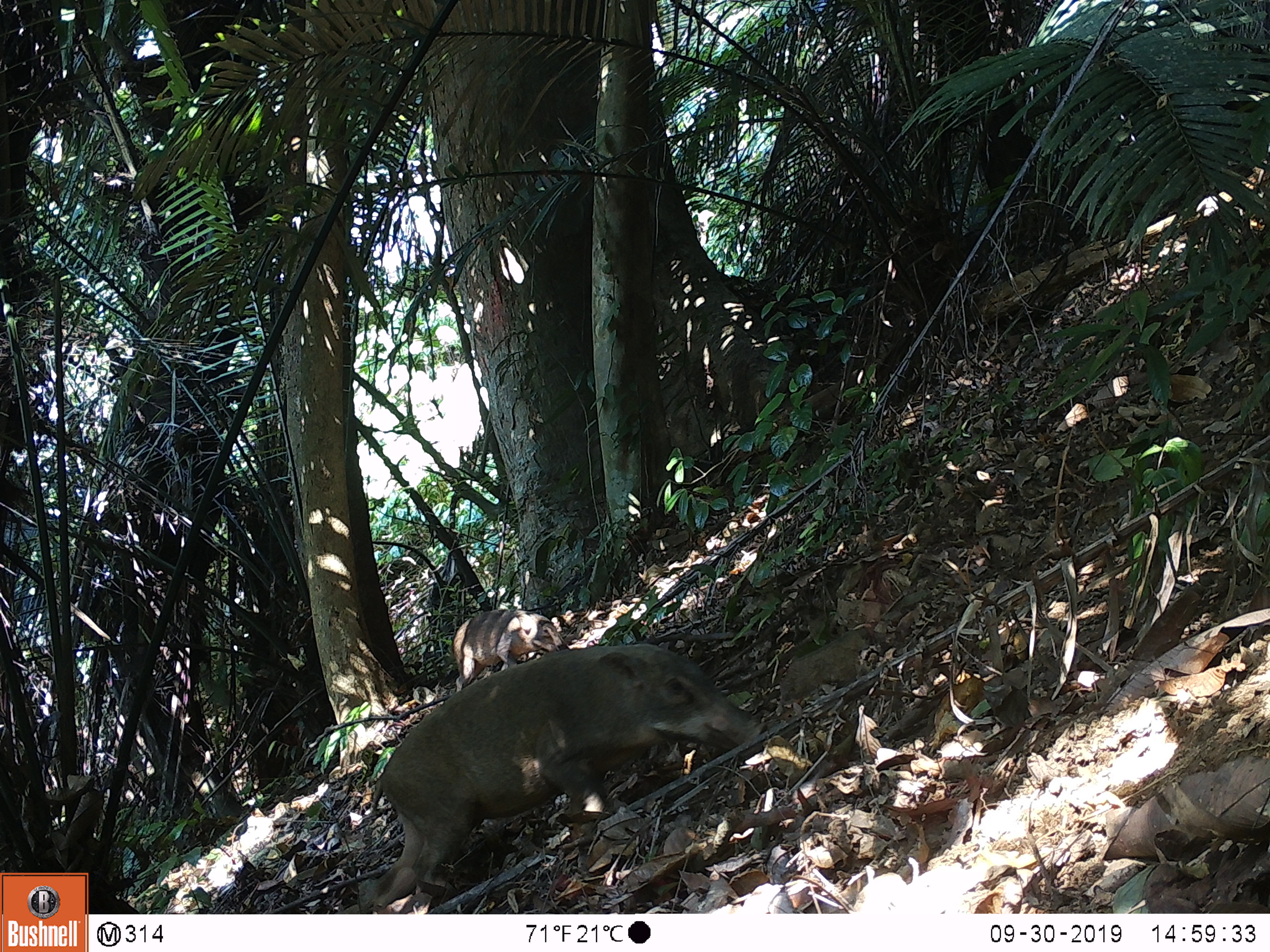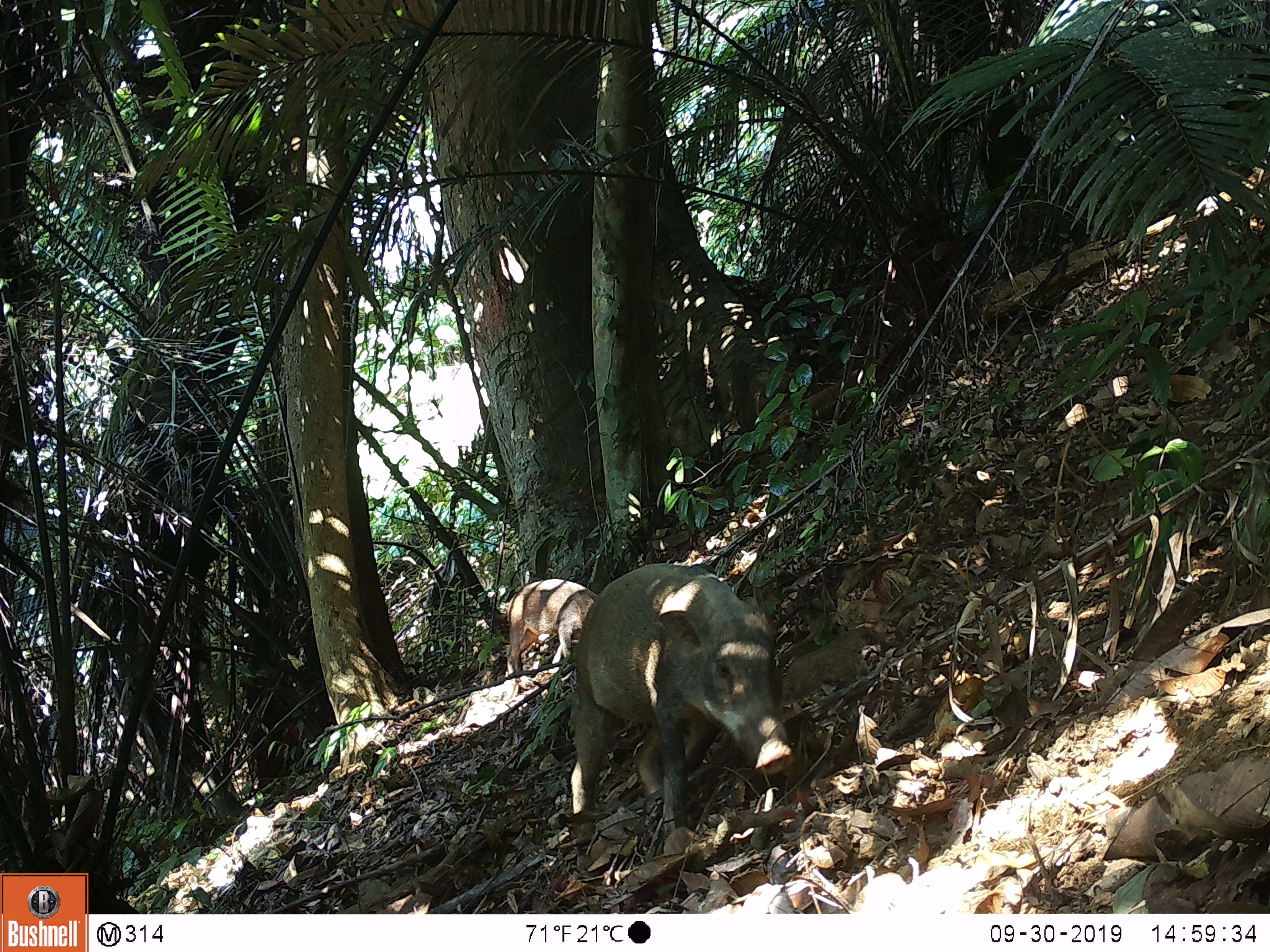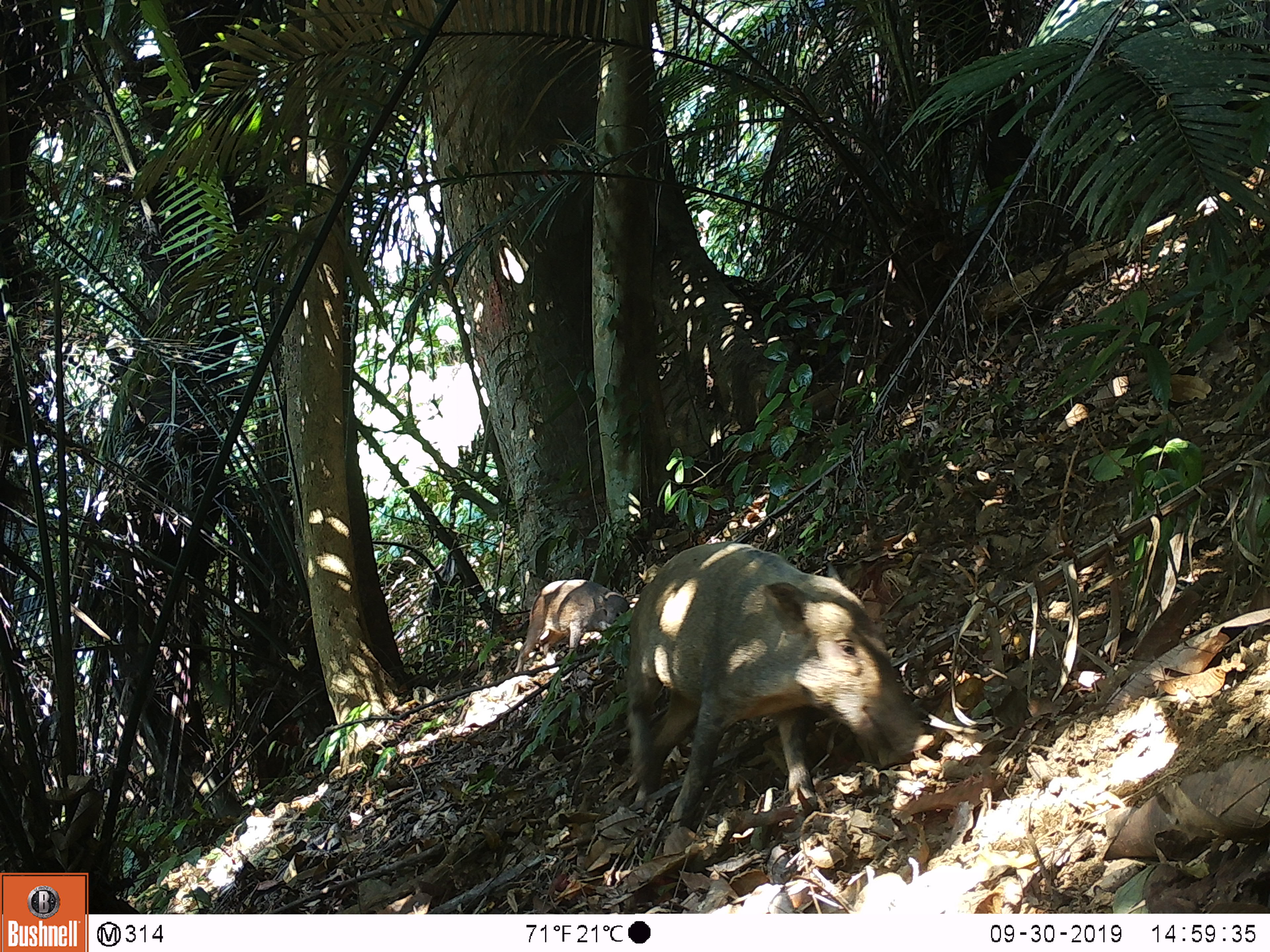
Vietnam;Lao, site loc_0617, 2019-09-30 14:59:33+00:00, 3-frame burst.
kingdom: Animalia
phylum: Chordata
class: Mammalia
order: Artiodactyla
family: Suidae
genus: Sus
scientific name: Sus scrofa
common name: eurasian wild pig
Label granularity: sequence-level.